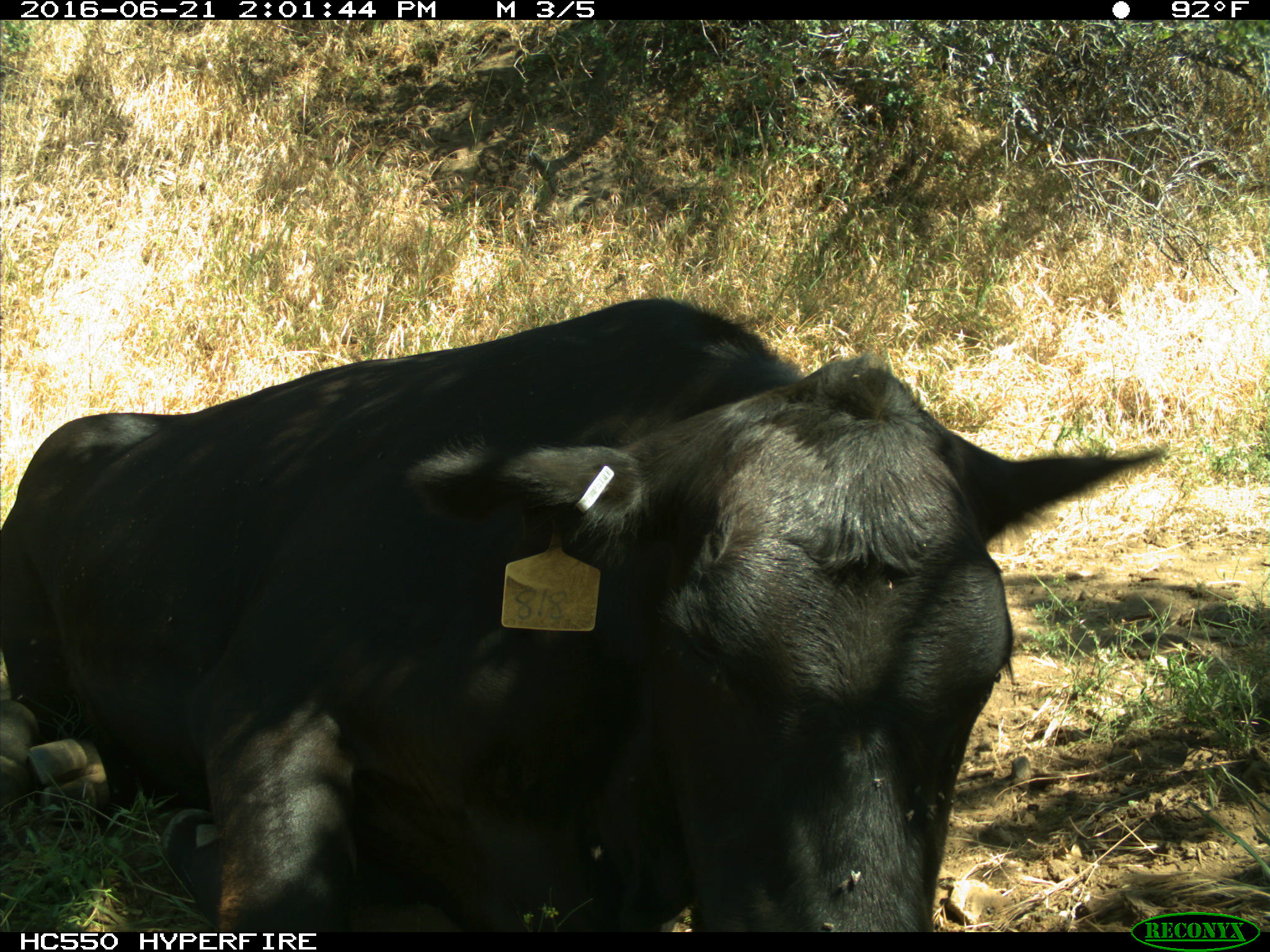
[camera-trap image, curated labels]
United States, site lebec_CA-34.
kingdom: Animalia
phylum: Chordata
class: Mammalia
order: Artiodactyla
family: Bovidae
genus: Bos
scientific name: Bos taurus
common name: domestic cow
Bos taurus (domestic cow).